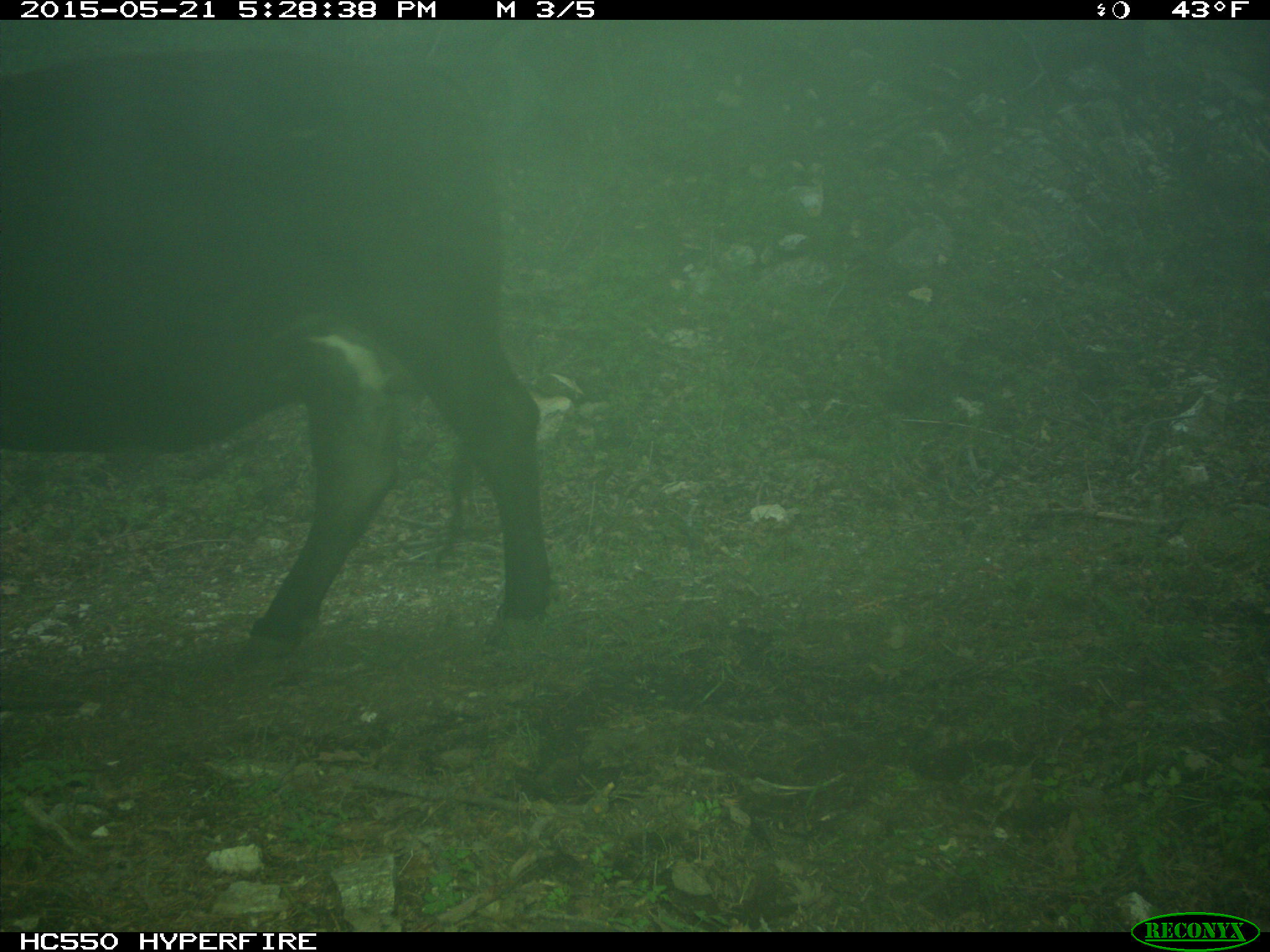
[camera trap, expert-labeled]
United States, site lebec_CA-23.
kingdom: Animalia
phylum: Chordata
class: Mammalia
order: Artiodactyla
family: Bovidae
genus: Bos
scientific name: Bos taurus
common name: domestic cow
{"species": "Bos taurus (domestic cow)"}